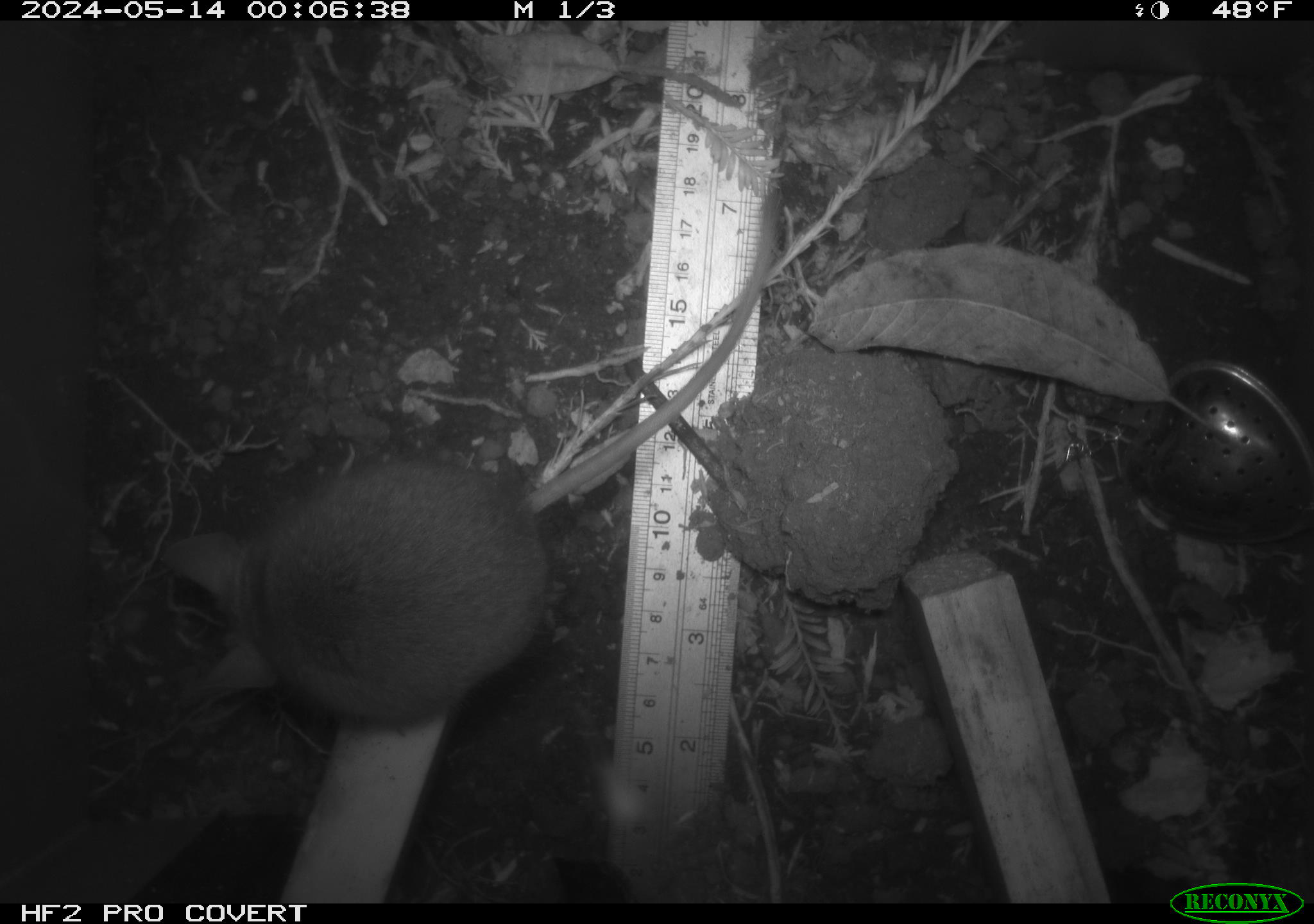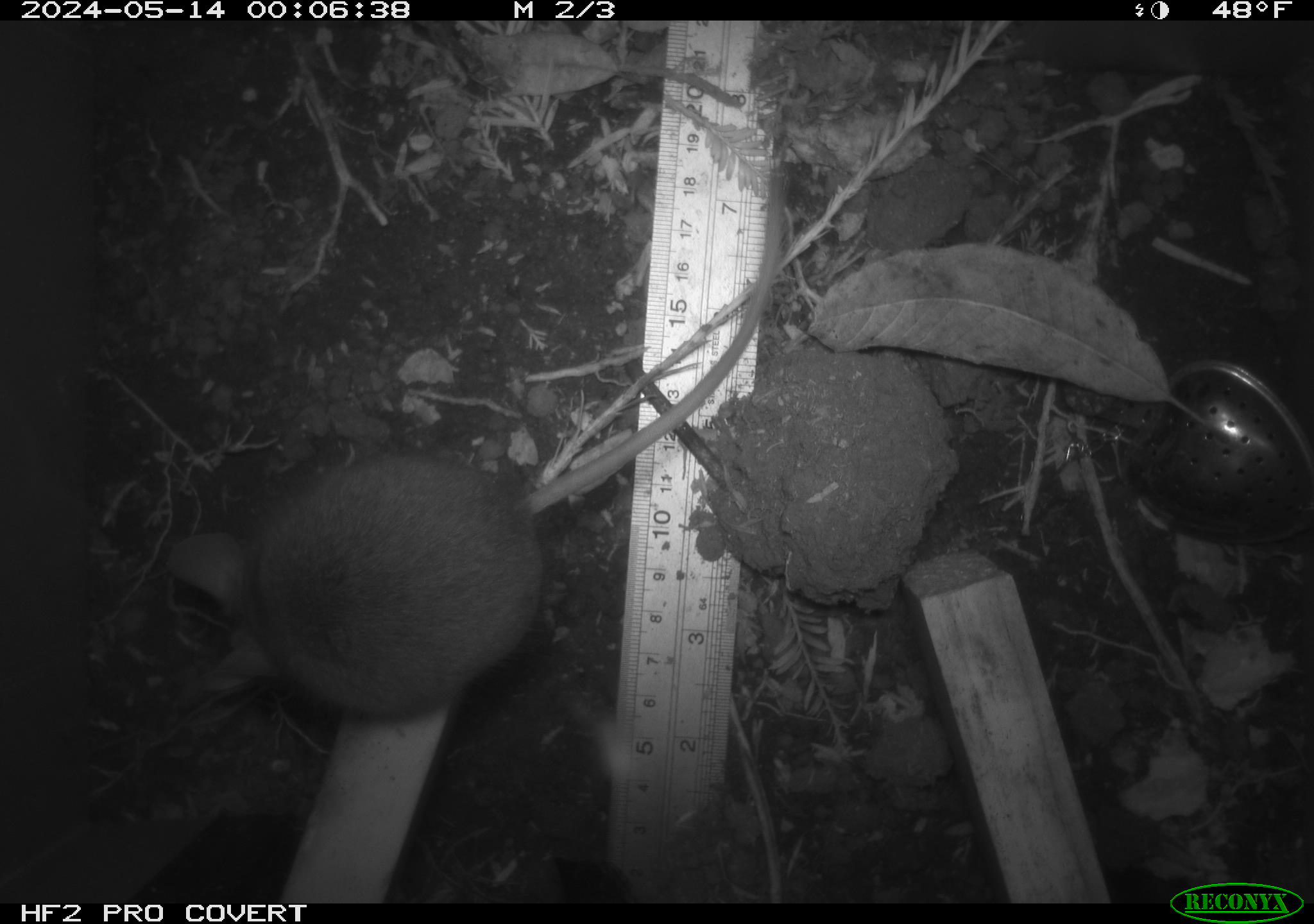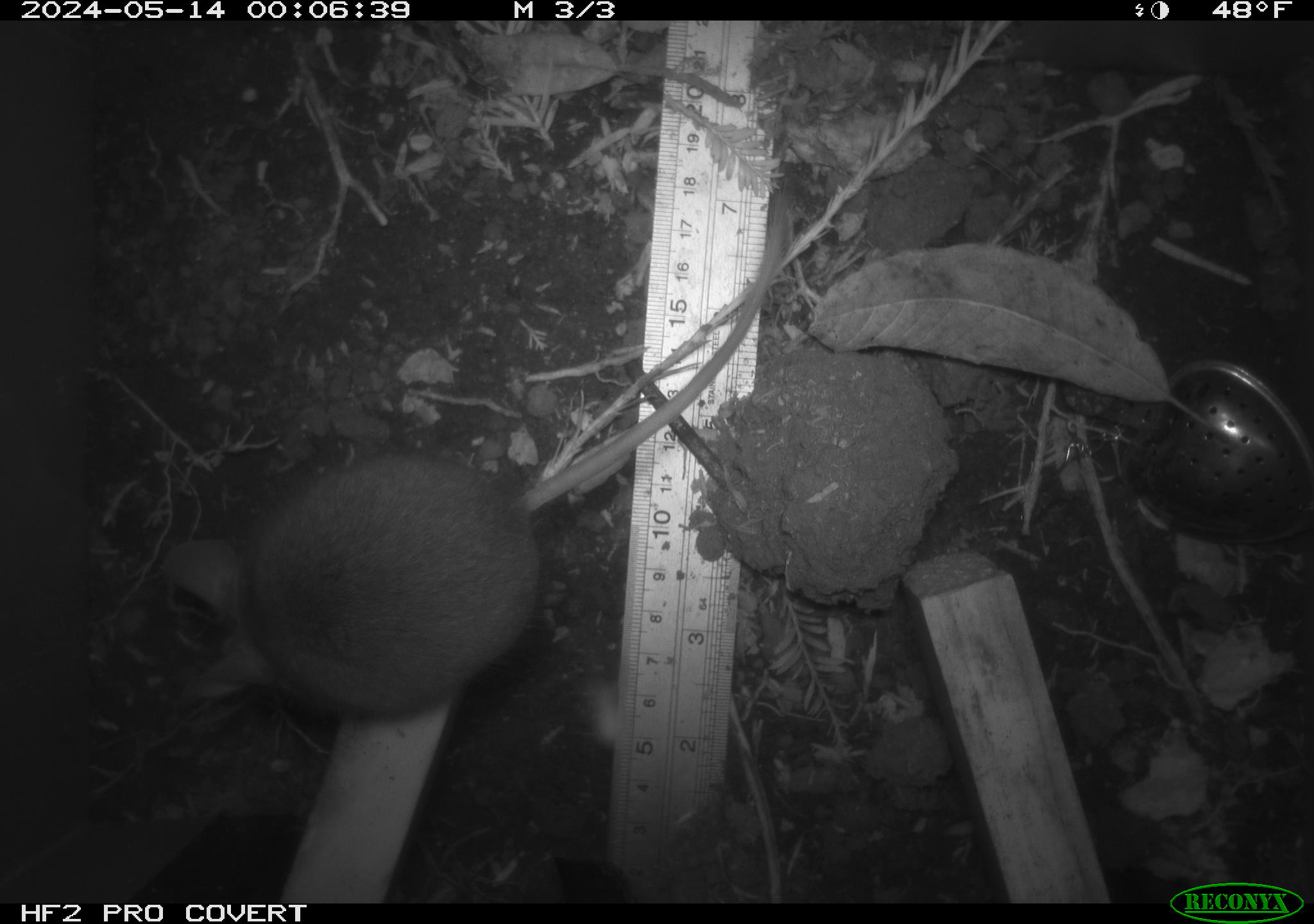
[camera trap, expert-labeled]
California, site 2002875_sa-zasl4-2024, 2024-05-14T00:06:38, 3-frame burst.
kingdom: Animalia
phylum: Chordata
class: Mammalia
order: Rodentia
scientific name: Rodentia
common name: rodent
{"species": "rodent (Rodentia)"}